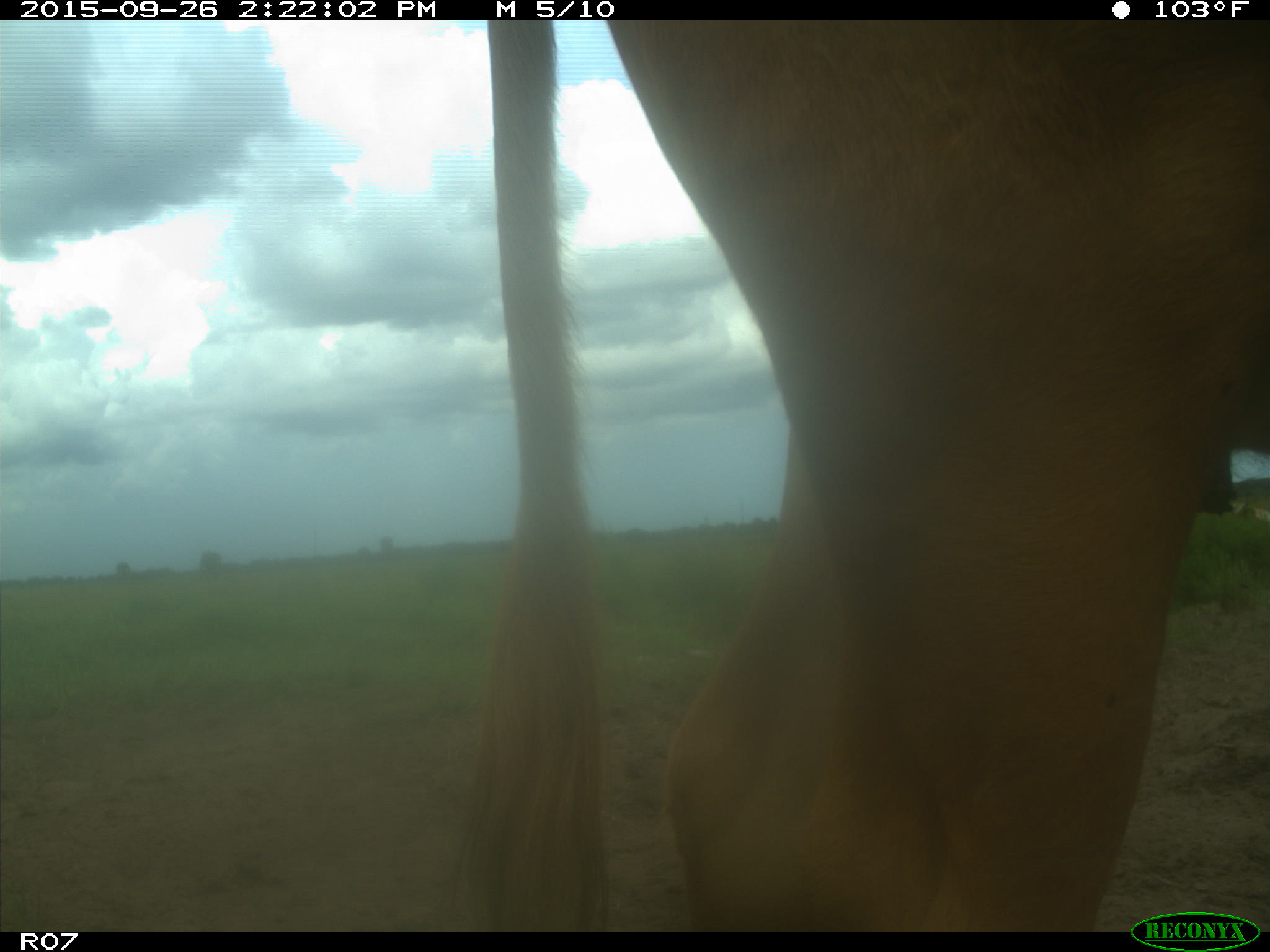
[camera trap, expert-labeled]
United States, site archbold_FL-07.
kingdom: Animalia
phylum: Chordata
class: Mammalia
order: Artiodactyla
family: Bovidae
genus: Bos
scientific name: Bos taurus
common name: domestic cow